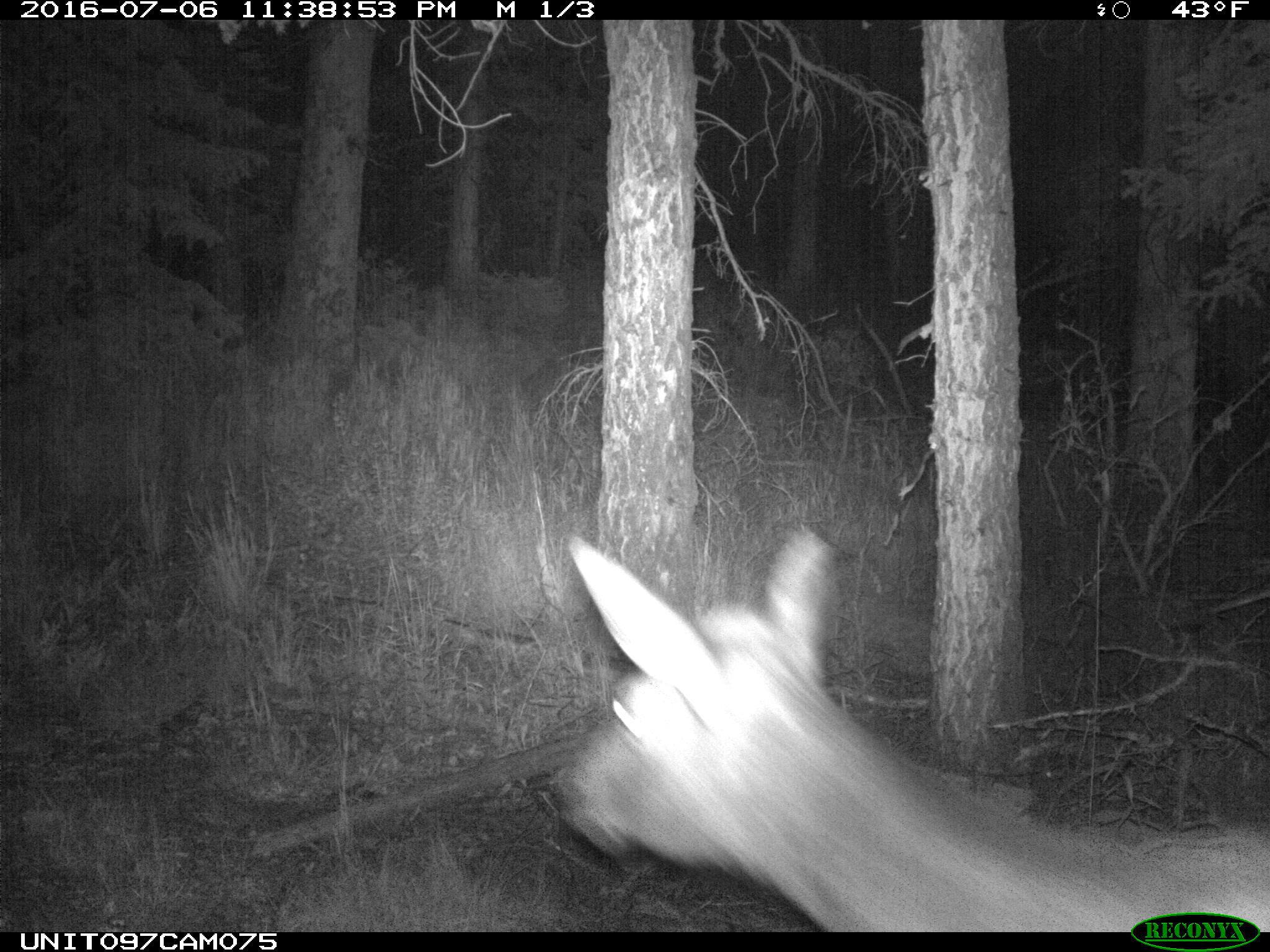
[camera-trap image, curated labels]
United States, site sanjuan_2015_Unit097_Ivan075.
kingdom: Animalia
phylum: Chordata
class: Mammalia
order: Artiodactyla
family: Cervidae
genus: Cervus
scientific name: Cervus elaphus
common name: red deer